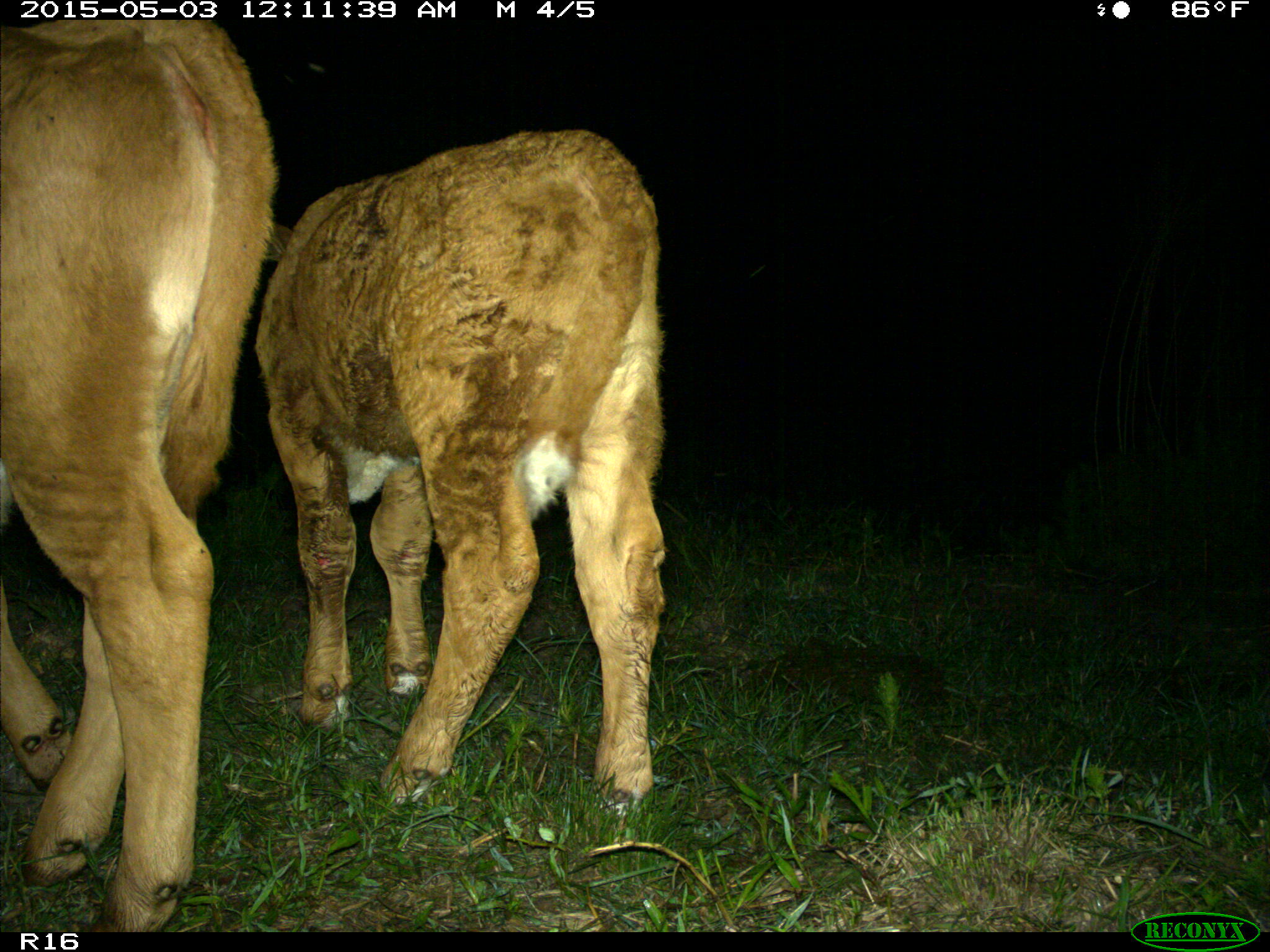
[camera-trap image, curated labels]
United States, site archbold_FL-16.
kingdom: Animalia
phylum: Chordata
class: Mammalia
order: Artiodactyla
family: Bovidae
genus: Bos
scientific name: Bos taurus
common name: domestic cow